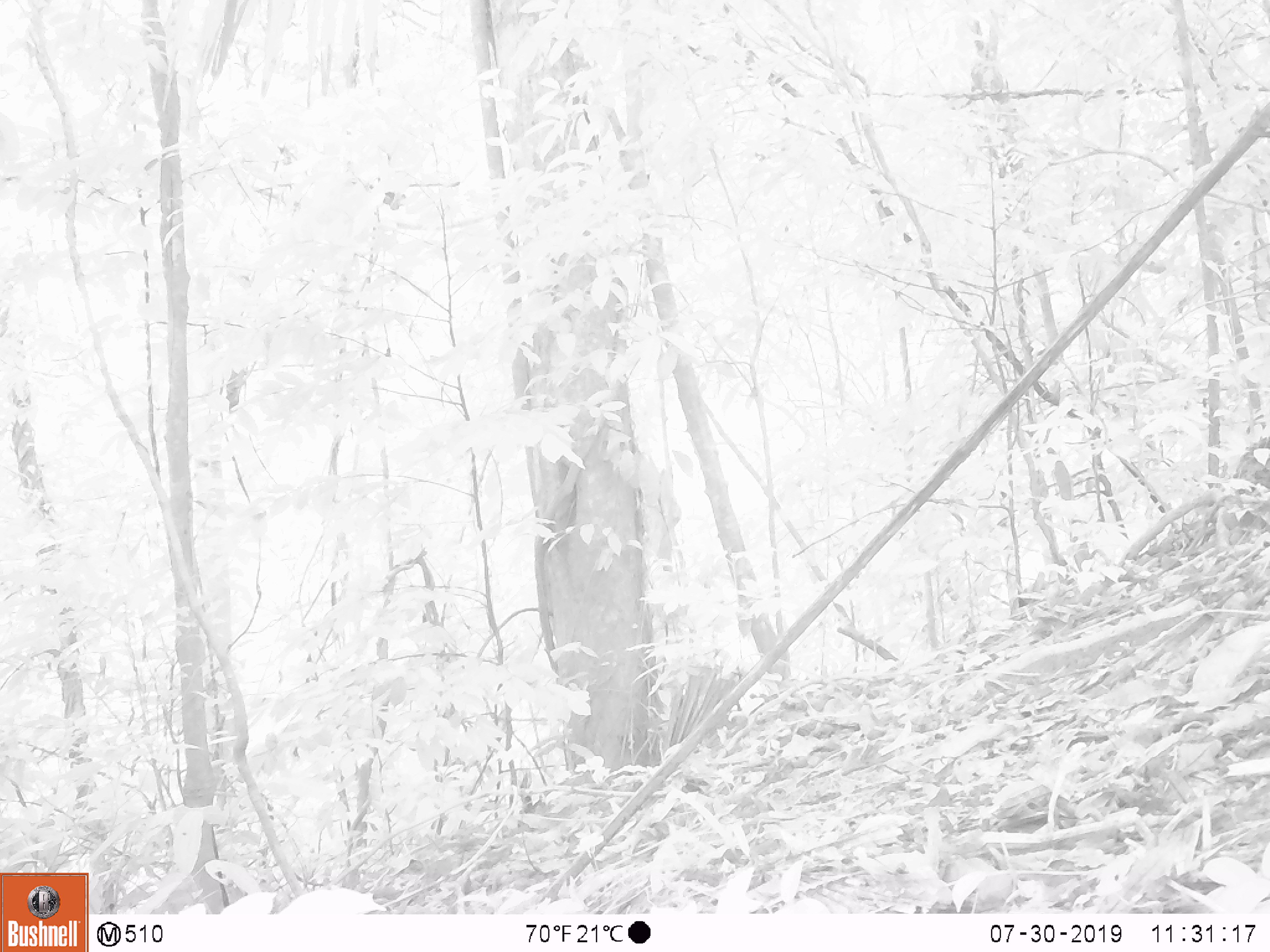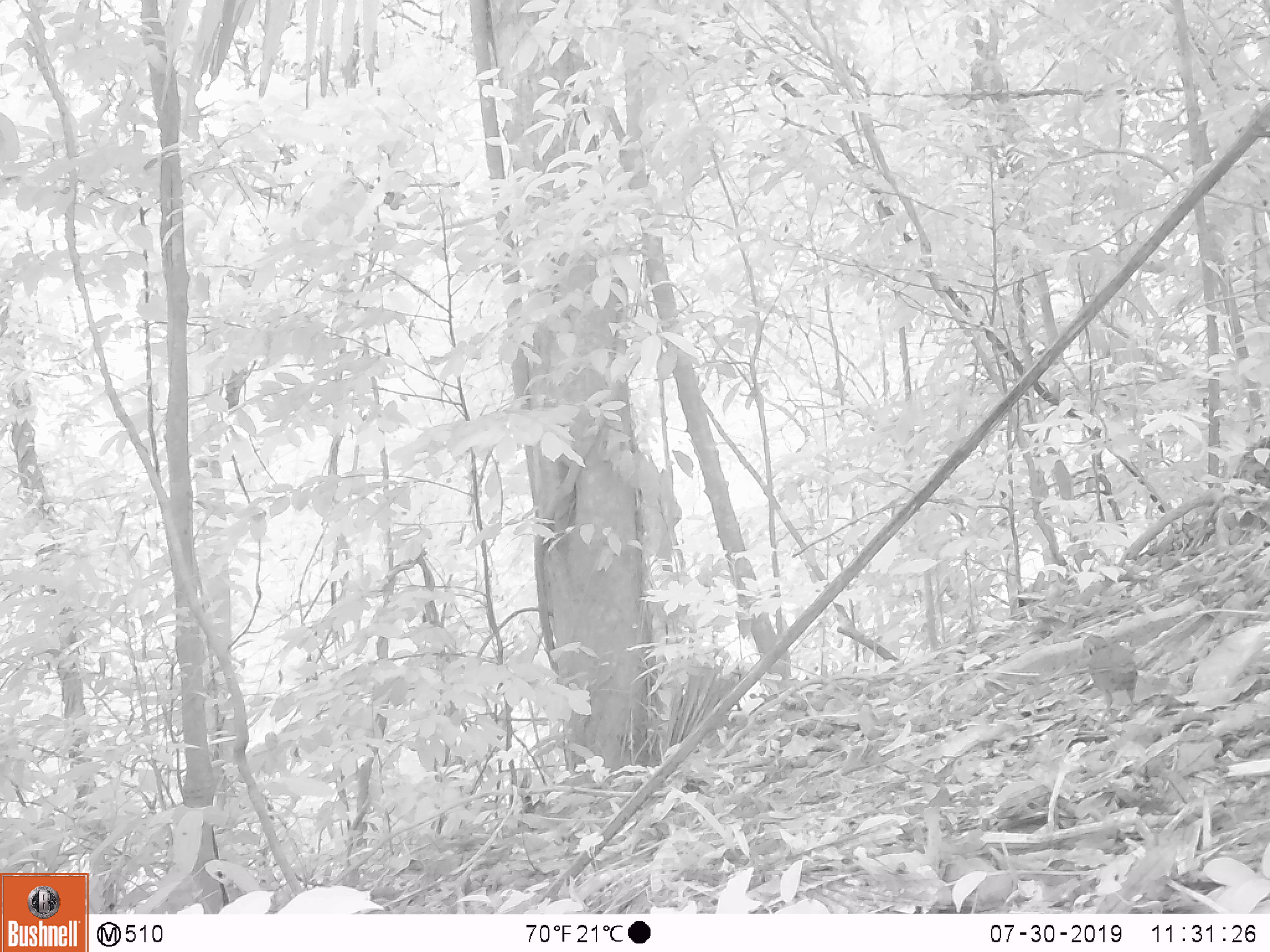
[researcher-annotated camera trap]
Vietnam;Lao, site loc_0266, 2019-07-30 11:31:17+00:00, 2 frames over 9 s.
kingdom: Animalia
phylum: Chordata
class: Aves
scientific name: Aves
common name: bird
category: unidentified bird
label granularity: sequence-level